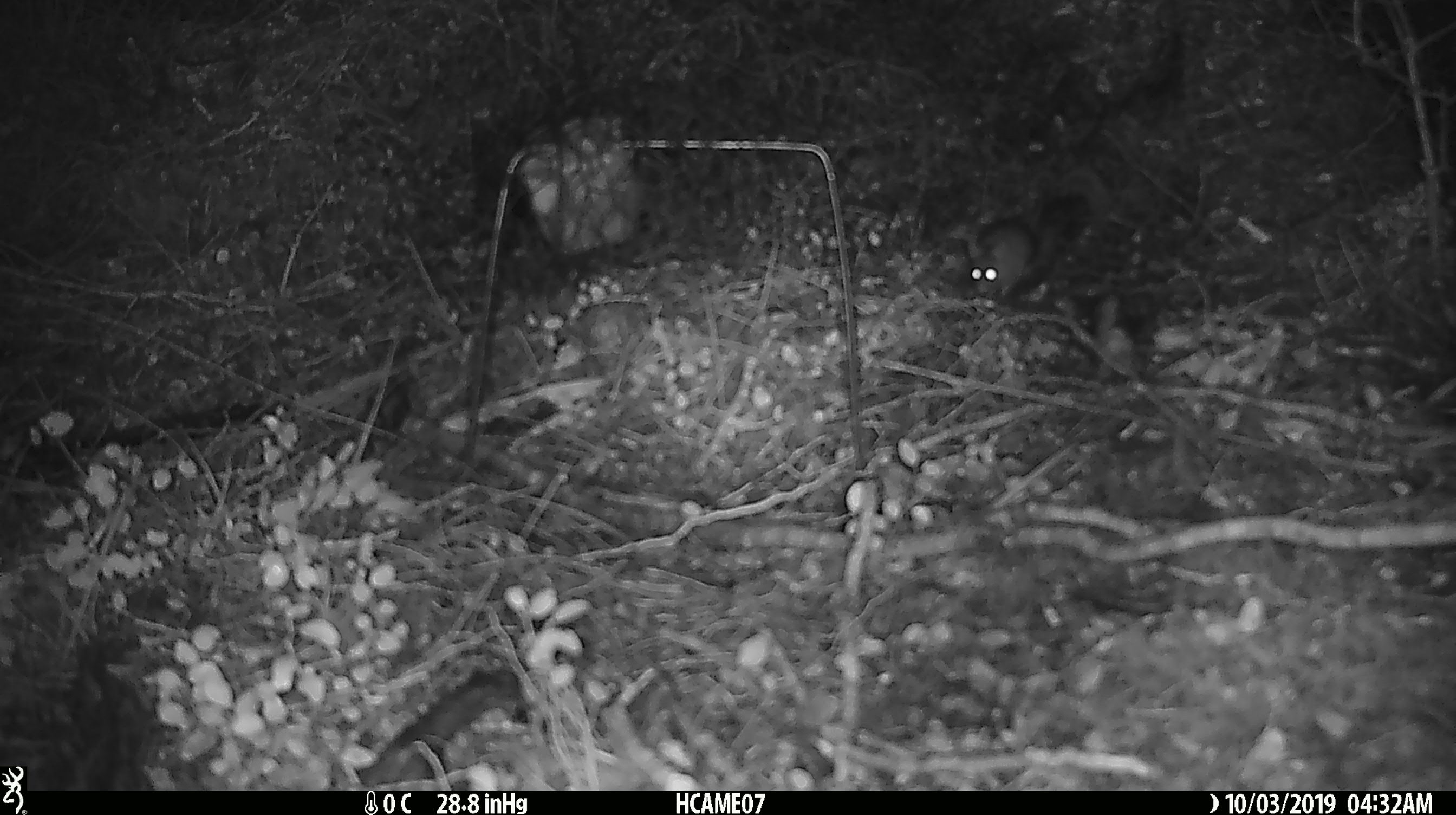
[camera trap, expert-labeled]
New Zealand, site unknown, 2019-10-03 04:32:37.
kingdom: Animalia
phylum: Chordata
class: Mammalia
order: Rodentia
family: Muridae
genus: Mus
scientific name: Mus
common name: mouse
Mouse (Mus).